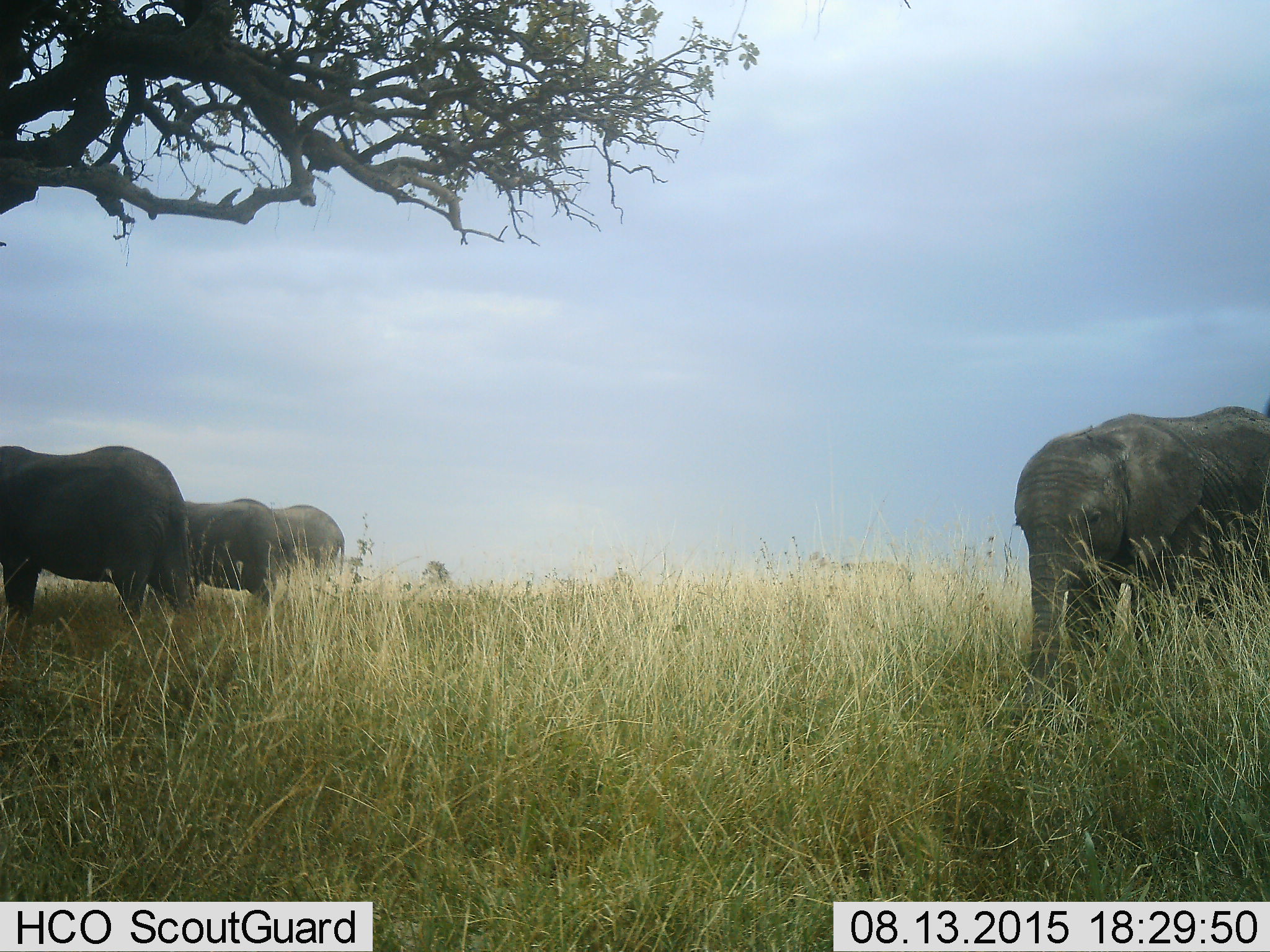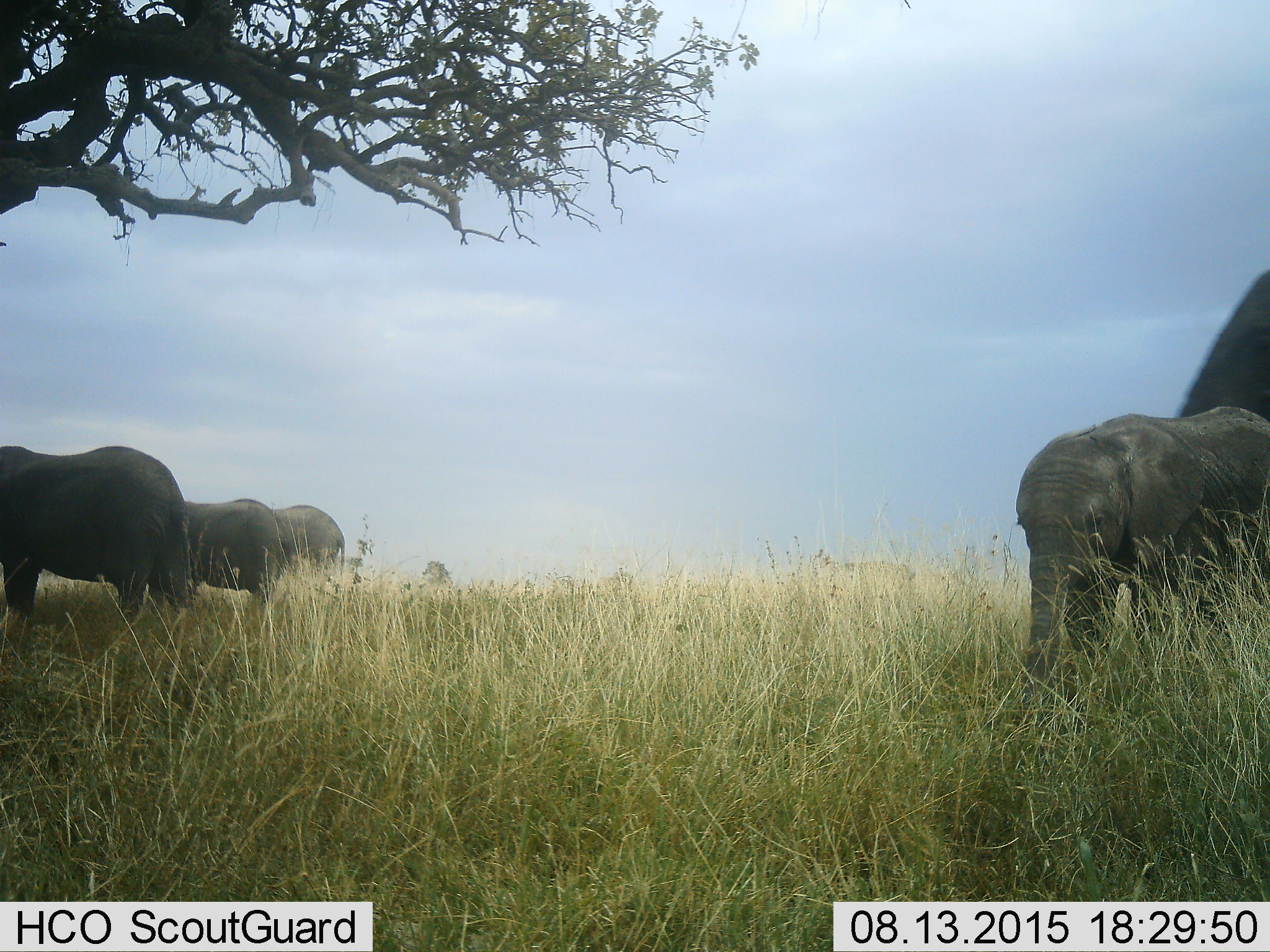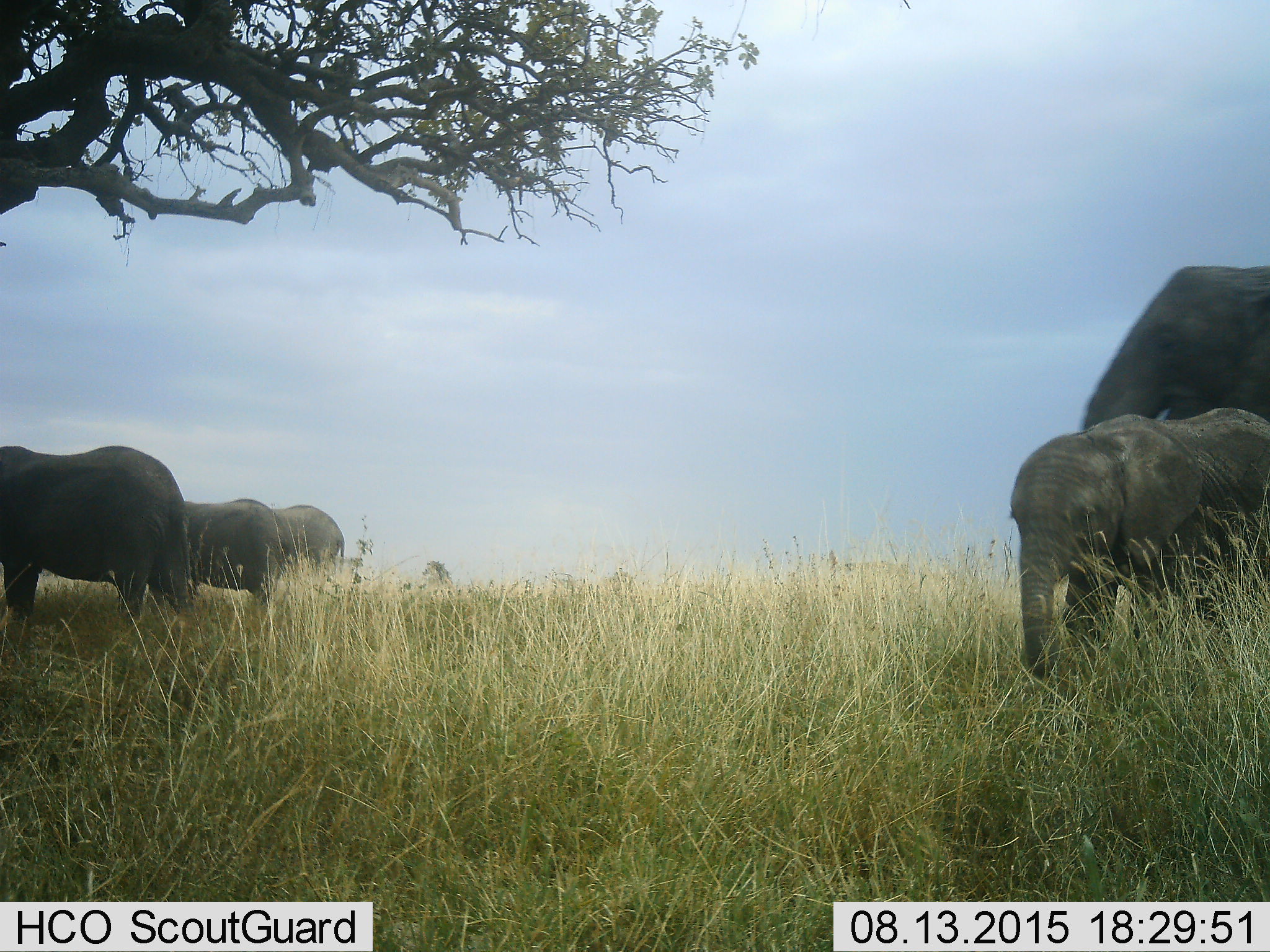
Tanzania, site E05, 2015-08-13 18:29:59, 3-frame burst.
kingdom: Animalia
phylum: Chordata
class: Mammalia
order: Proboscidea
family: Elephantidae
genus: Loxodonta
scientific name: Loxodonta africana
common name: african bush elephant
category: elephant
Elephant (african bush elephant) (Loxodonta africana), count 5. Behavior (volunteer vote fractions): standing 83%, resting 6%, moving 89%, interacting 6%. Young present (vote fraction): 89%. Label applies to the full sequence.